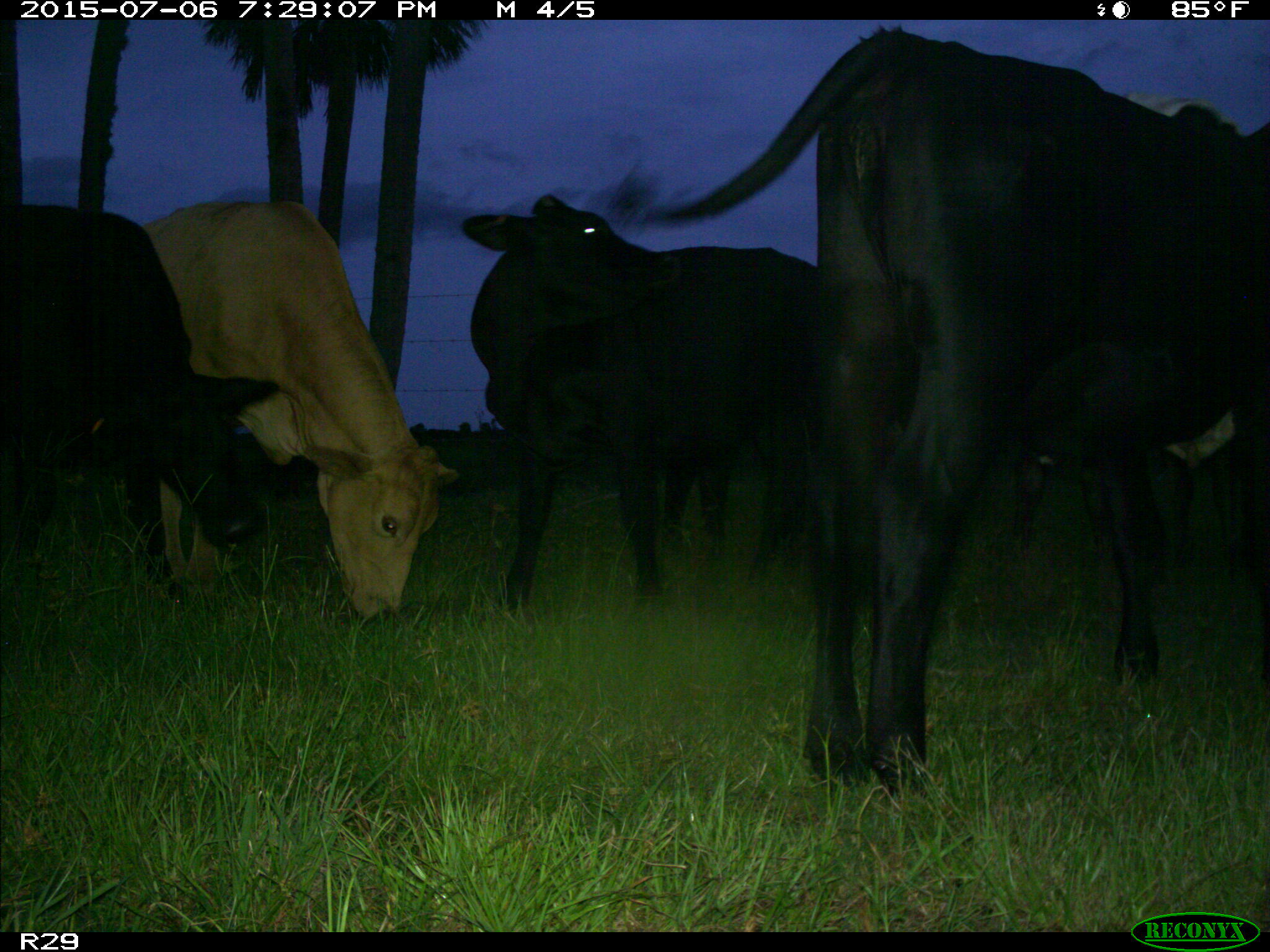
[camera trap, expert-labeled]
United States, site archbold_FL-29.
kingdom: Animalia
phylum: Chordata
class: Mammalia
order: Artiodactyla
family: Bovidae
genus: Bos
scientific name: Bos taurus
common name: domestic cow